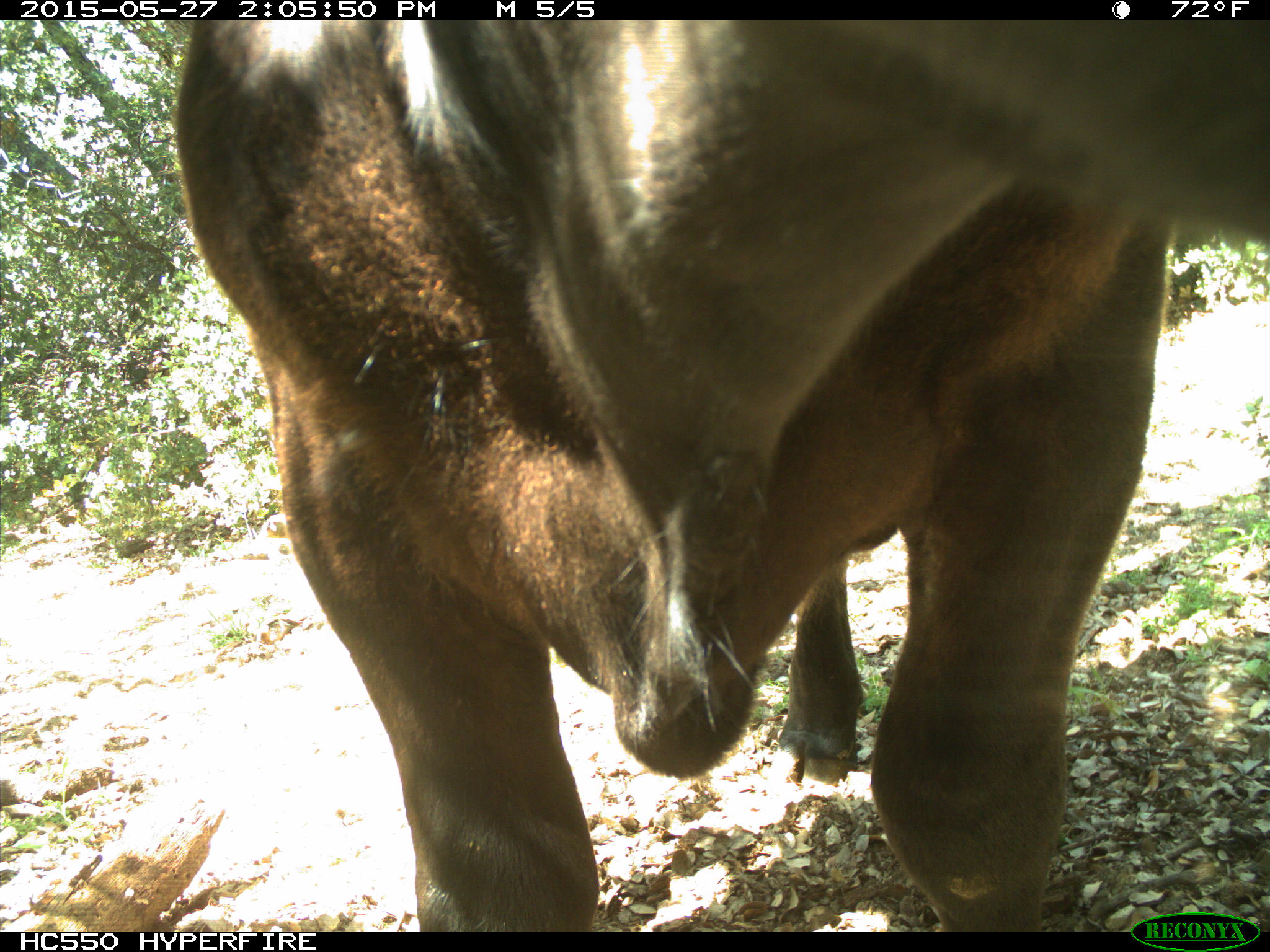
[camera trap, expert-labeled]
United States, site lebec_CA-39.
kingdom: Animalia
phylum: Chordata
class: Mammalia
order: Artiodactyla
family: Bovidae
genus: Bos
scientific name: Bos taurus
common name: domestic cow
Bos taurus (domestic cow).